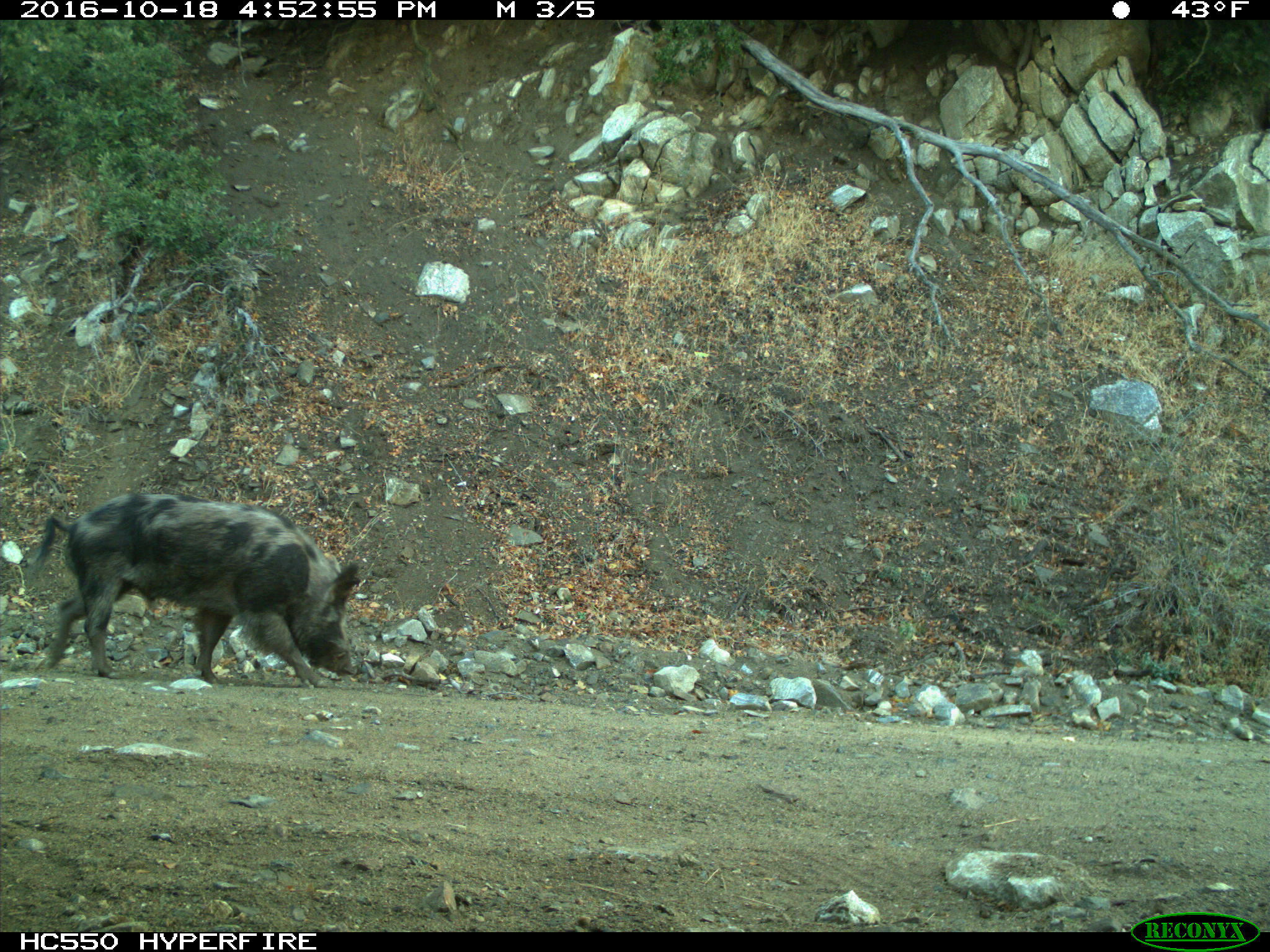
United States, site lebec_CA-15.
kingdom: Animalia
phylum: Chordata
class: Mammalia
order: Artiodactyla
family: Suidae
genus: Sus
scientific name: Sus scrofa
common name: wild boar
Sus scrofa (wild boar).